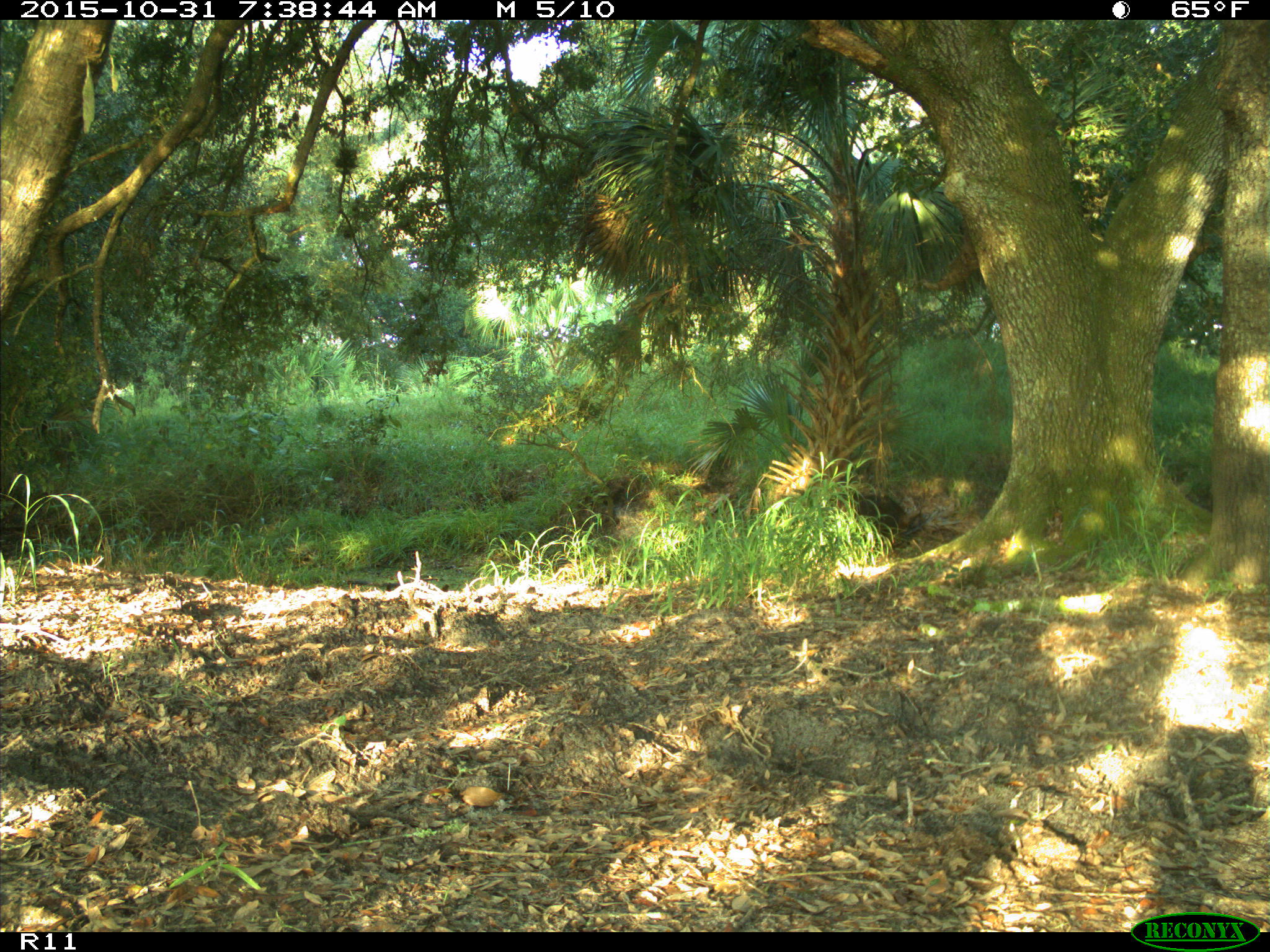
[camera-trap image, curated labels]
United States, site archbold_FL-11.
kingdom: Animalia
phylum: Chordata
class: Mammalia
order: Artiodactyla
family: Suidae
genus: Sus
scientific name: Sus scrofa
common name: wild boar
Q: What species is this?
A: Sus scrofa (wild boar).